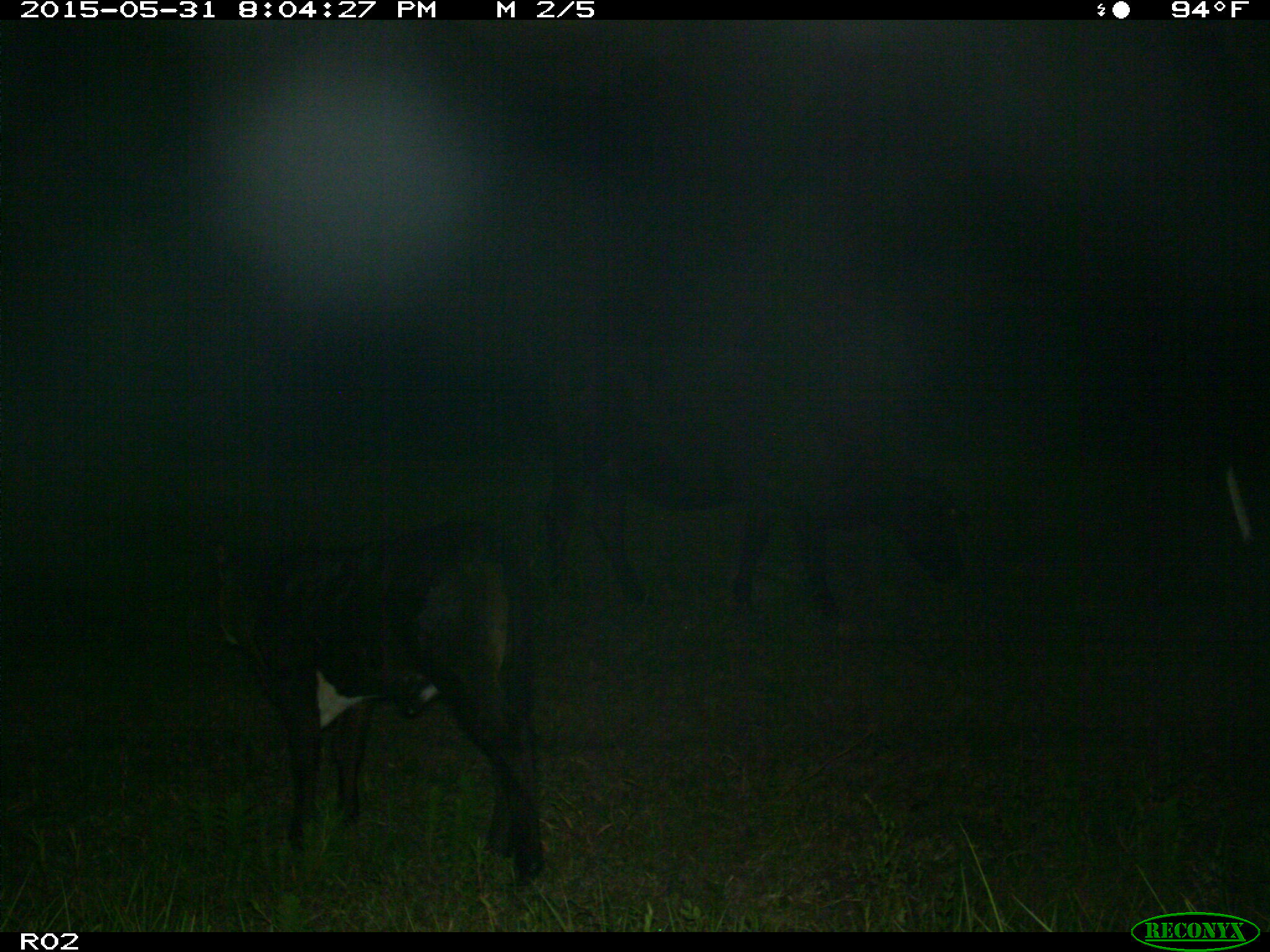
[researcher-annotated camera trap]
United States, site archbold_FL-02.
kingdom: Animalia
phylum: Chordata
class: Mammalia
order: Artiodactyla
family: Bovidae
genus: Bos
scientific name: Bos taurus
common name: domestic cow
Bos taurus (domestic cow).